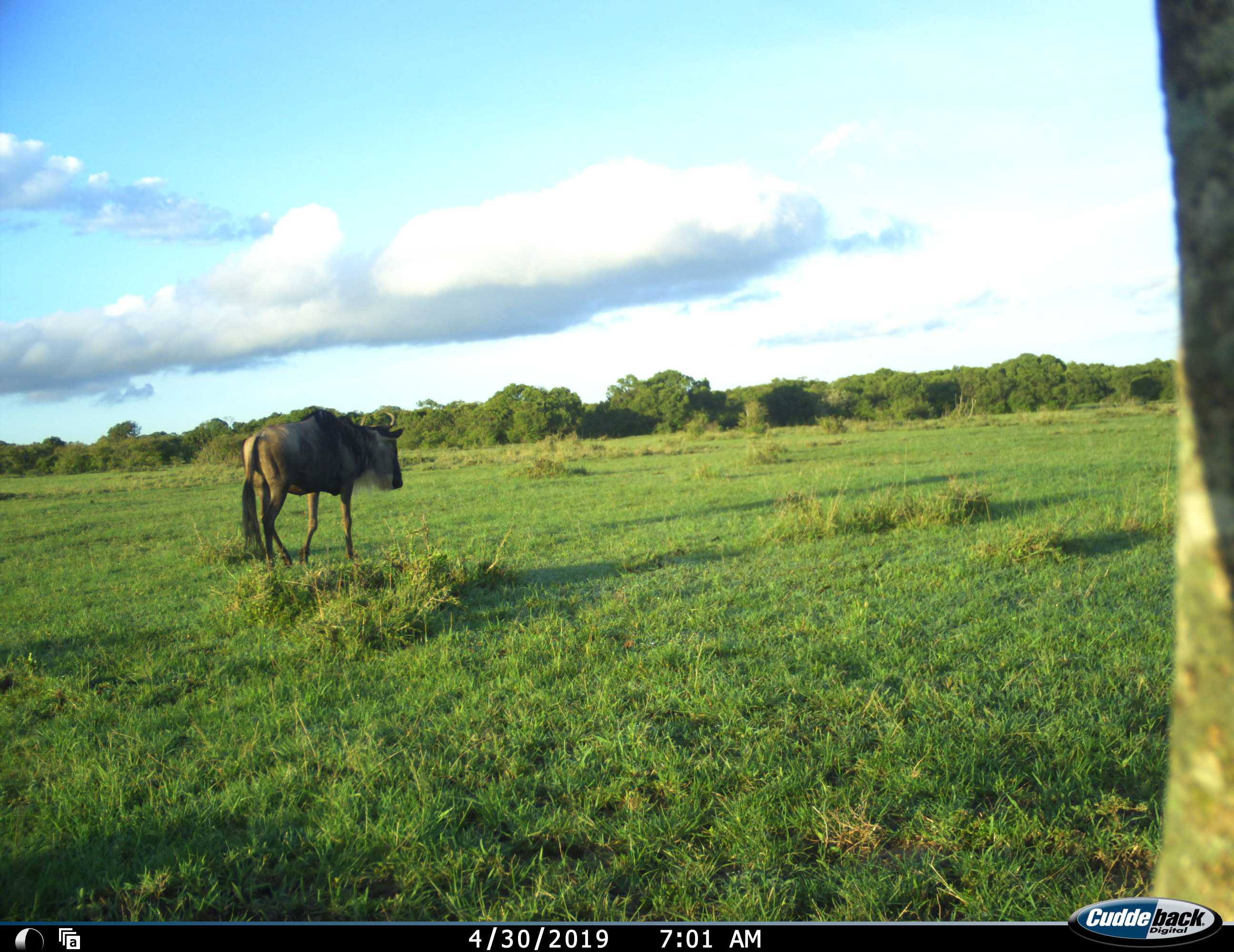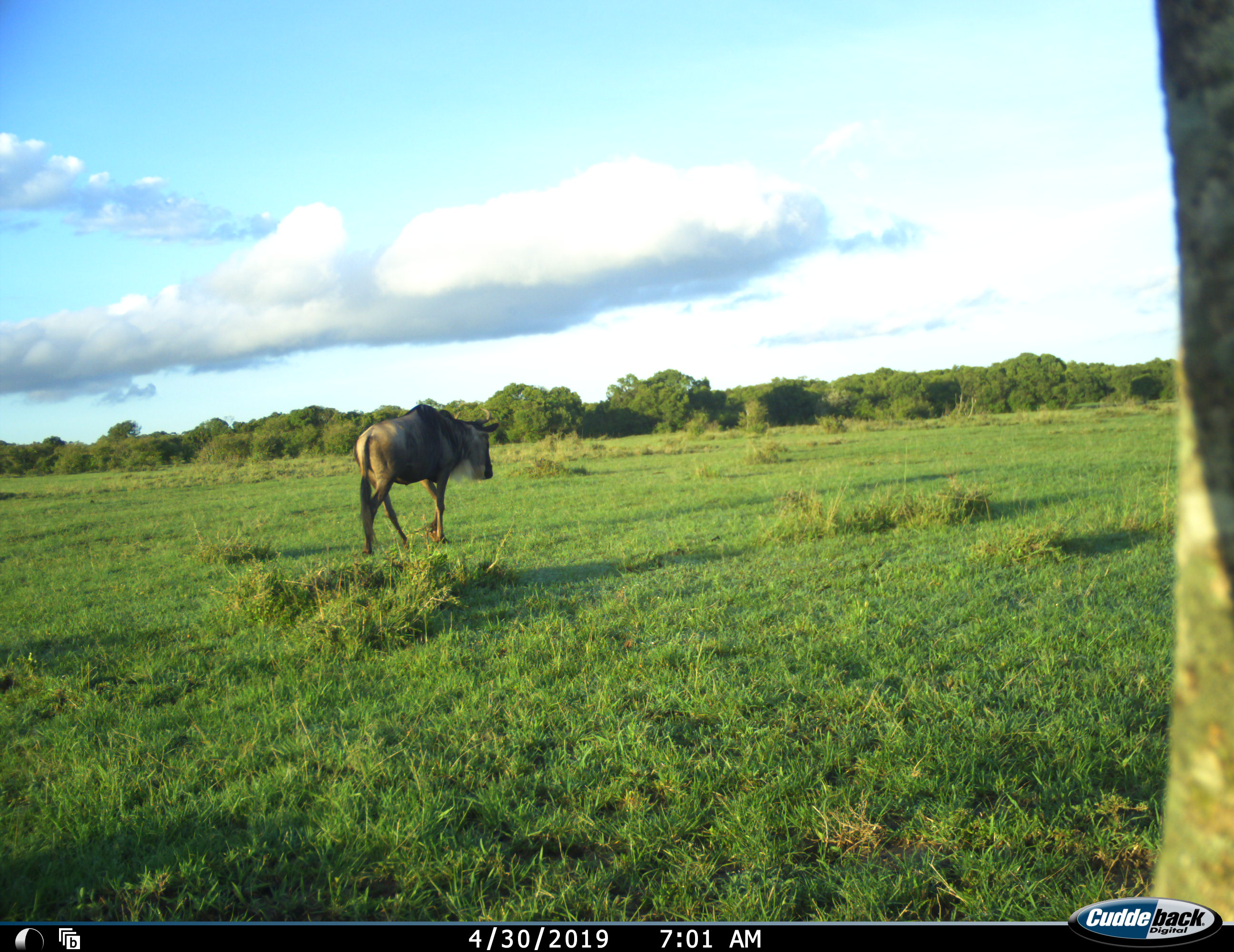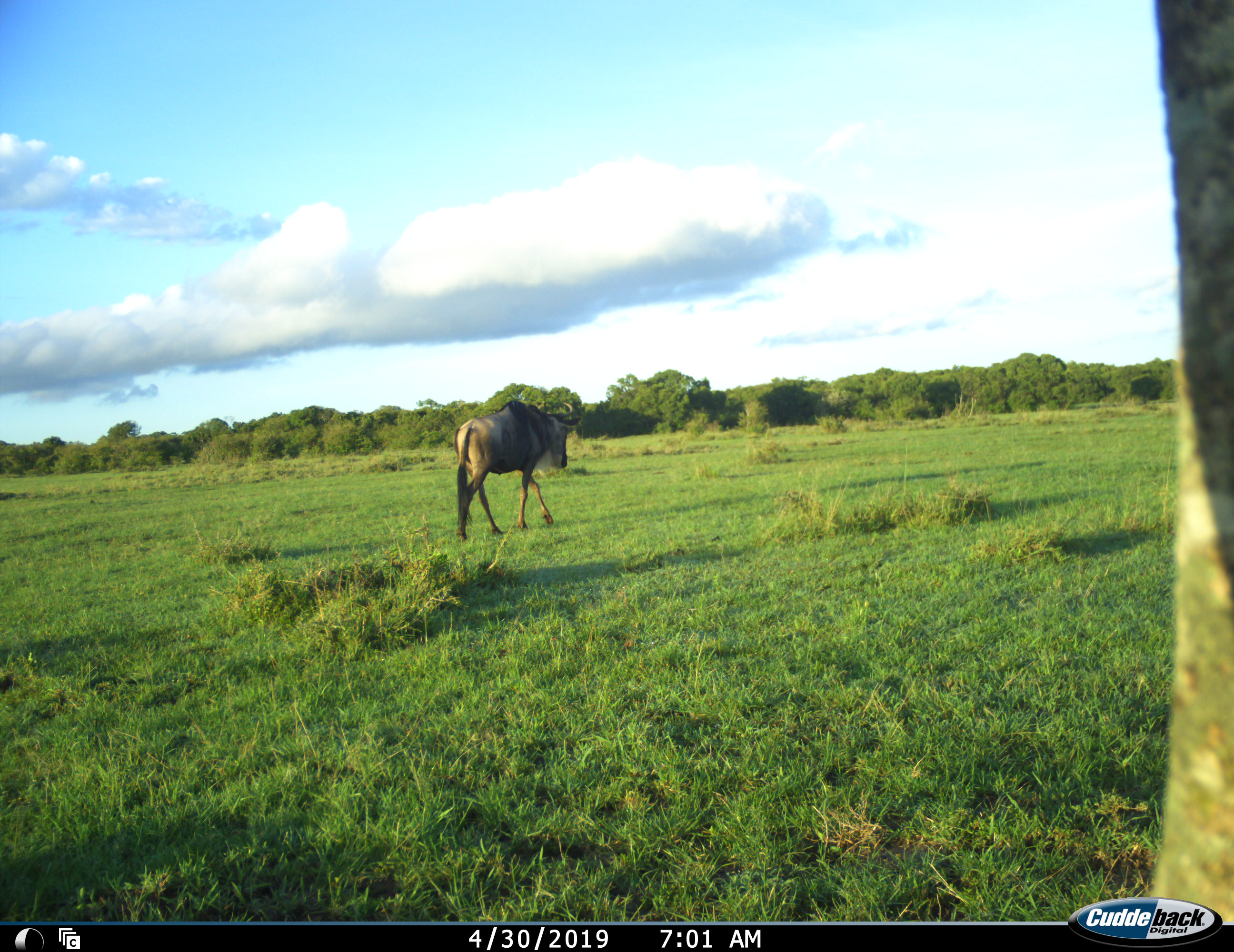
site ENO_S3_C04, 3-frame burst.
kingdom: Animalia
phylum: Chordata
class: Mammalia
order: Artiodactyla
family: Bovidae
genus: Connochaetes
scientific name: Connochaetes taurinus taurinus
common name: blue wildebeest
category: wildebeestblue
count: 1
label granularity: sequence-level